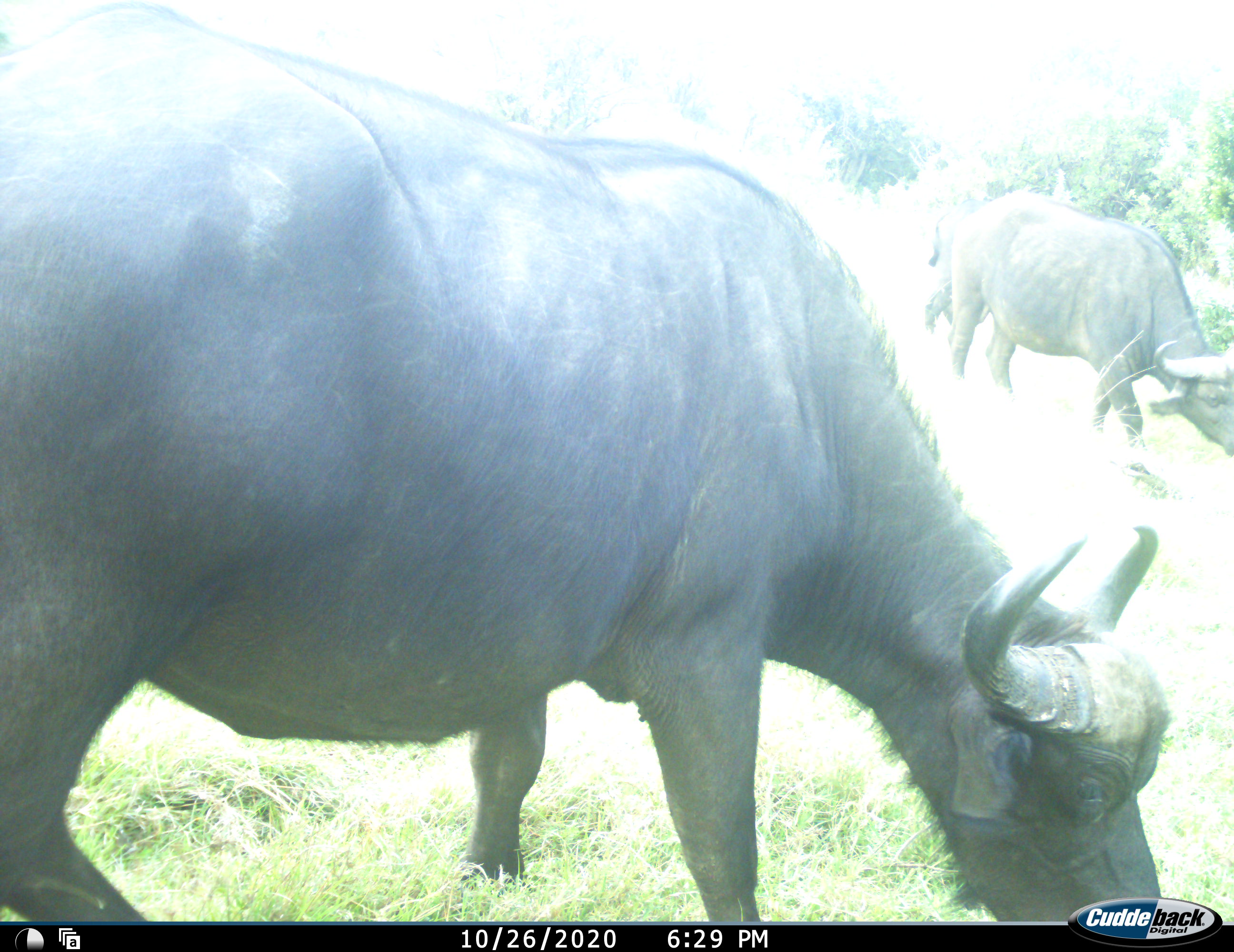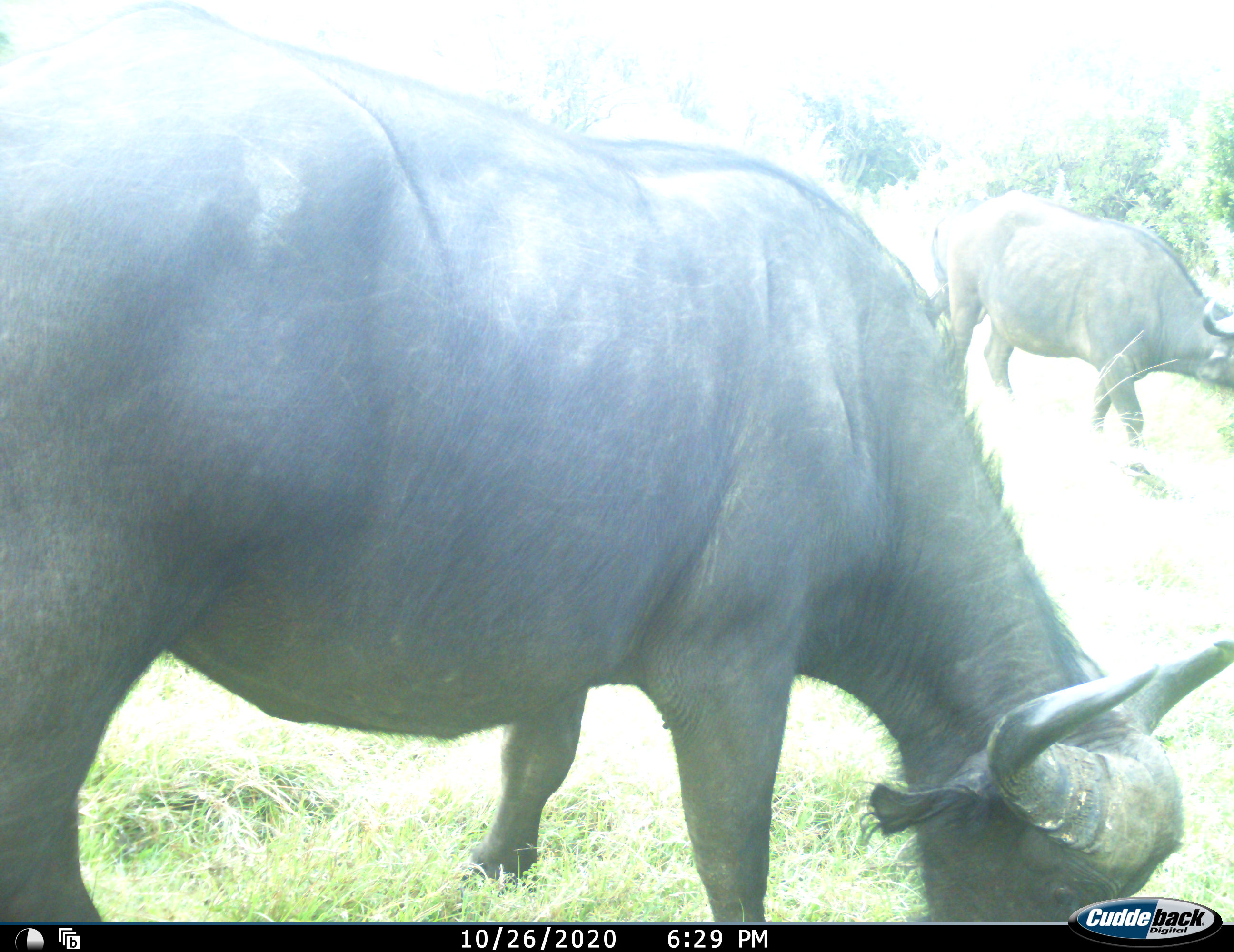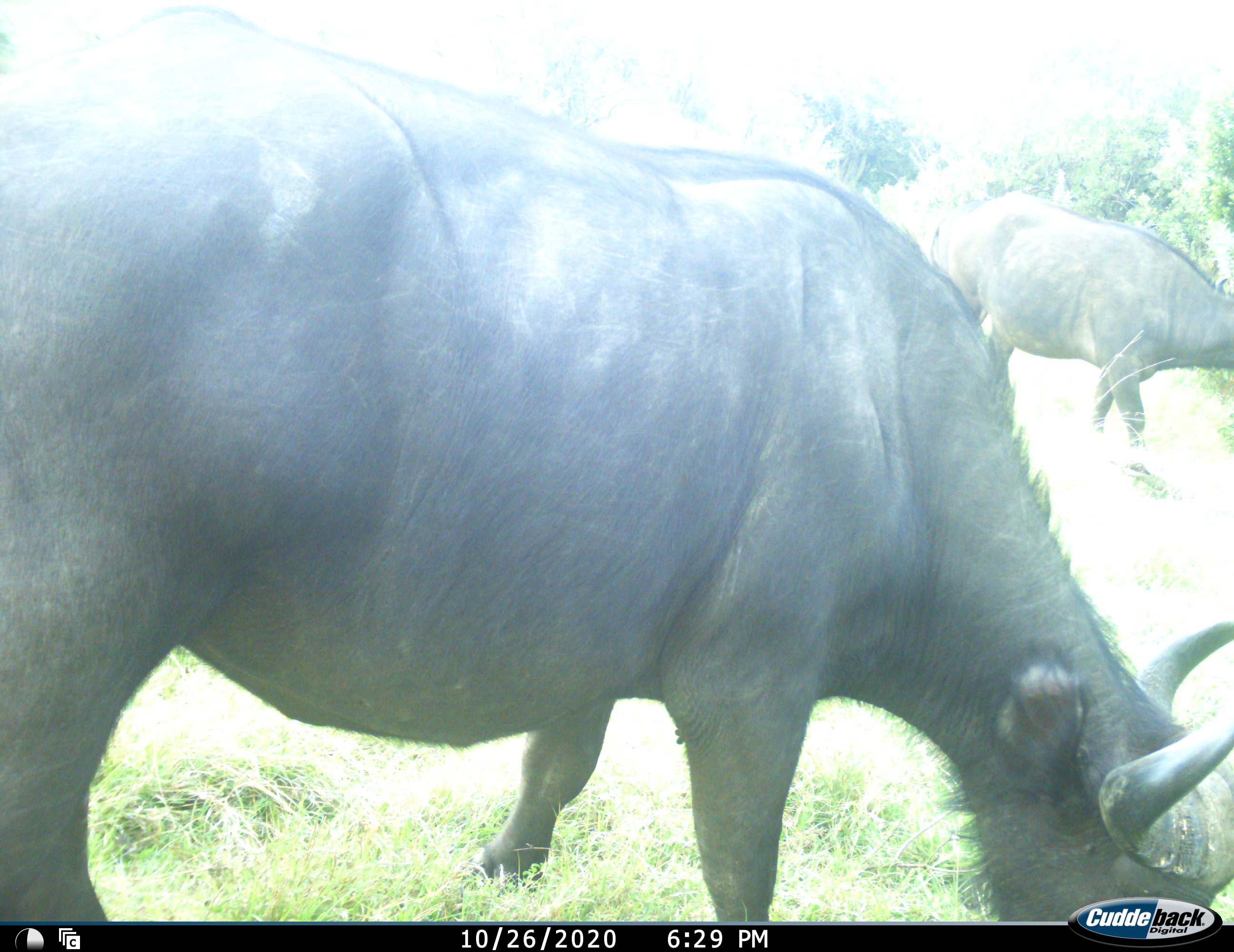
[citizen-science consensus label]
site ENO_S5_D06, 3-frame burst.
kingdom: Animalia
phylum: Chordata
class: Mammalia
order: Artiodactyla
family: Bovidae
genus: Syncerus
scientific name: Syncerus caffer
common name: african buffalo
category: buffalo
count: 2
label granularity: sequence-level